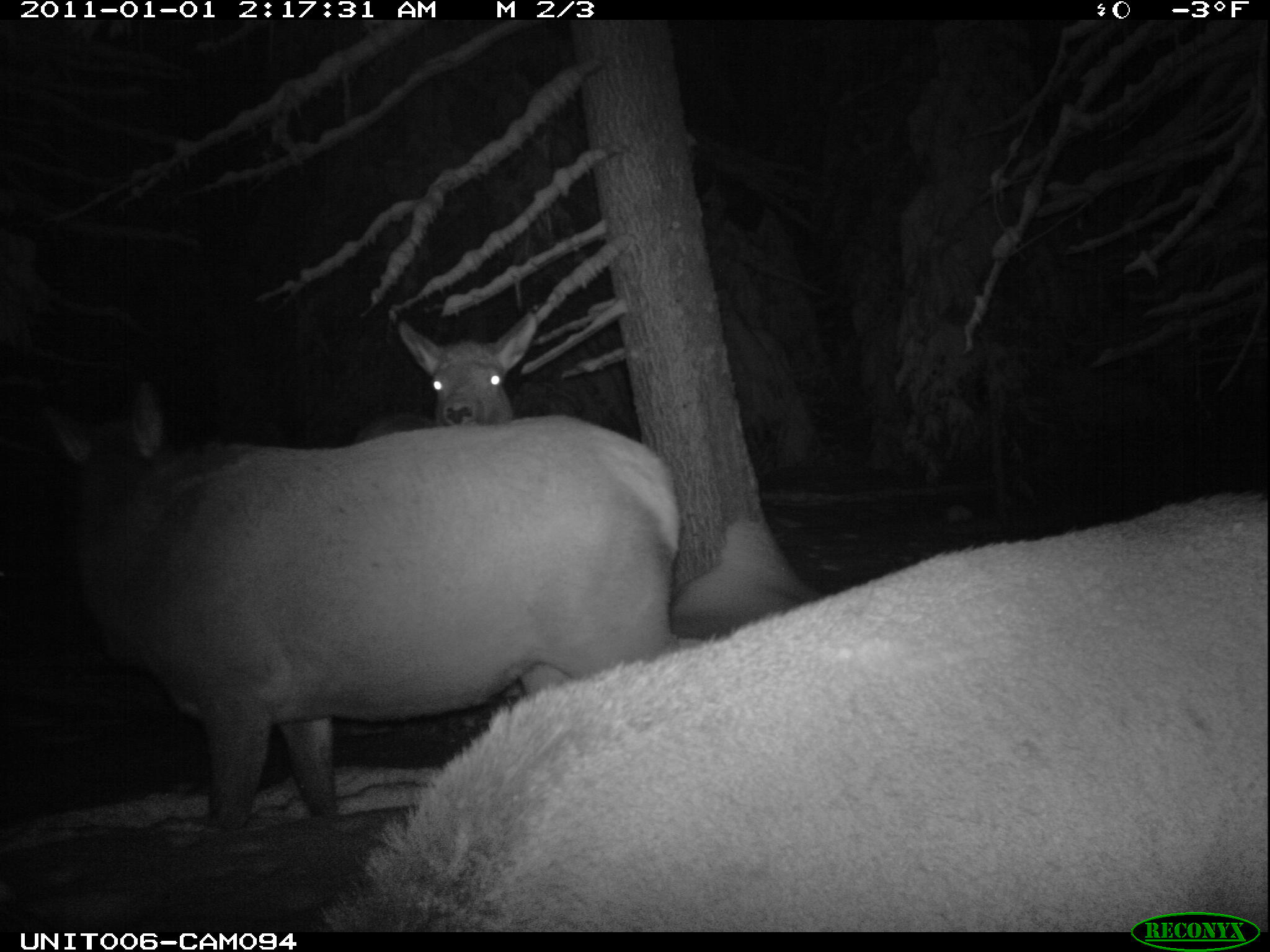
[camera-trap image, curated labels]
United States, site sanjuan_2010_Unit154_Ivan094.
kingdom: Animalia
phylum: Chordata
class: Mammalia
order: Artiodactyla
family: Cervidae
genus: Cervus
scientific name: Cervus elaphus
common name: red deer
Cervus elaphus (red deer).